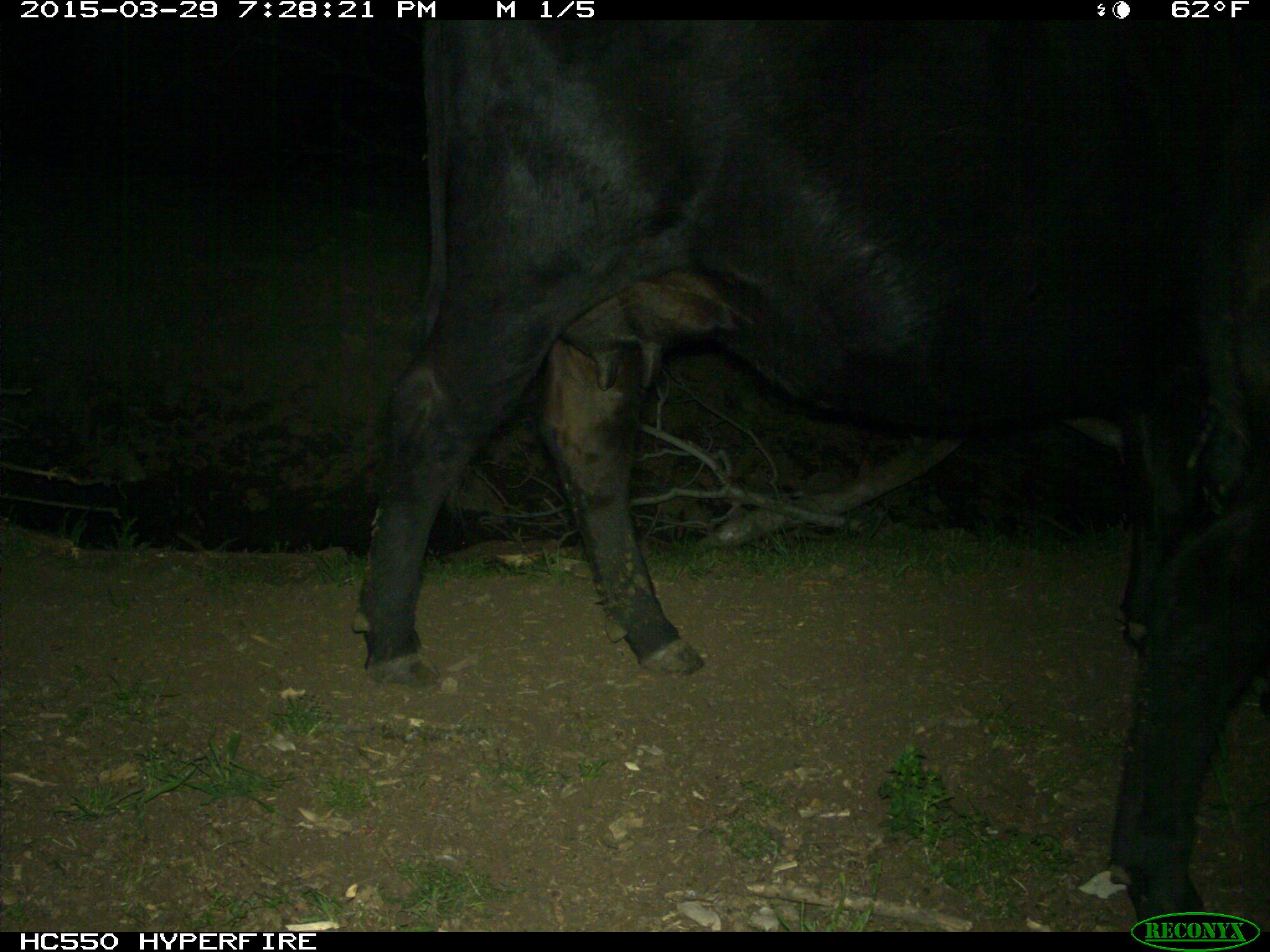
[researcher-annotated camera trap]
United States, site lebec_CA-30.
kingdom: Animalia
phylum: Chordata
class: Mammalia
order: Artiodactyla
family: Bovidae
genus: Bos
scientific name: Bos taurus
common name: domestic cow